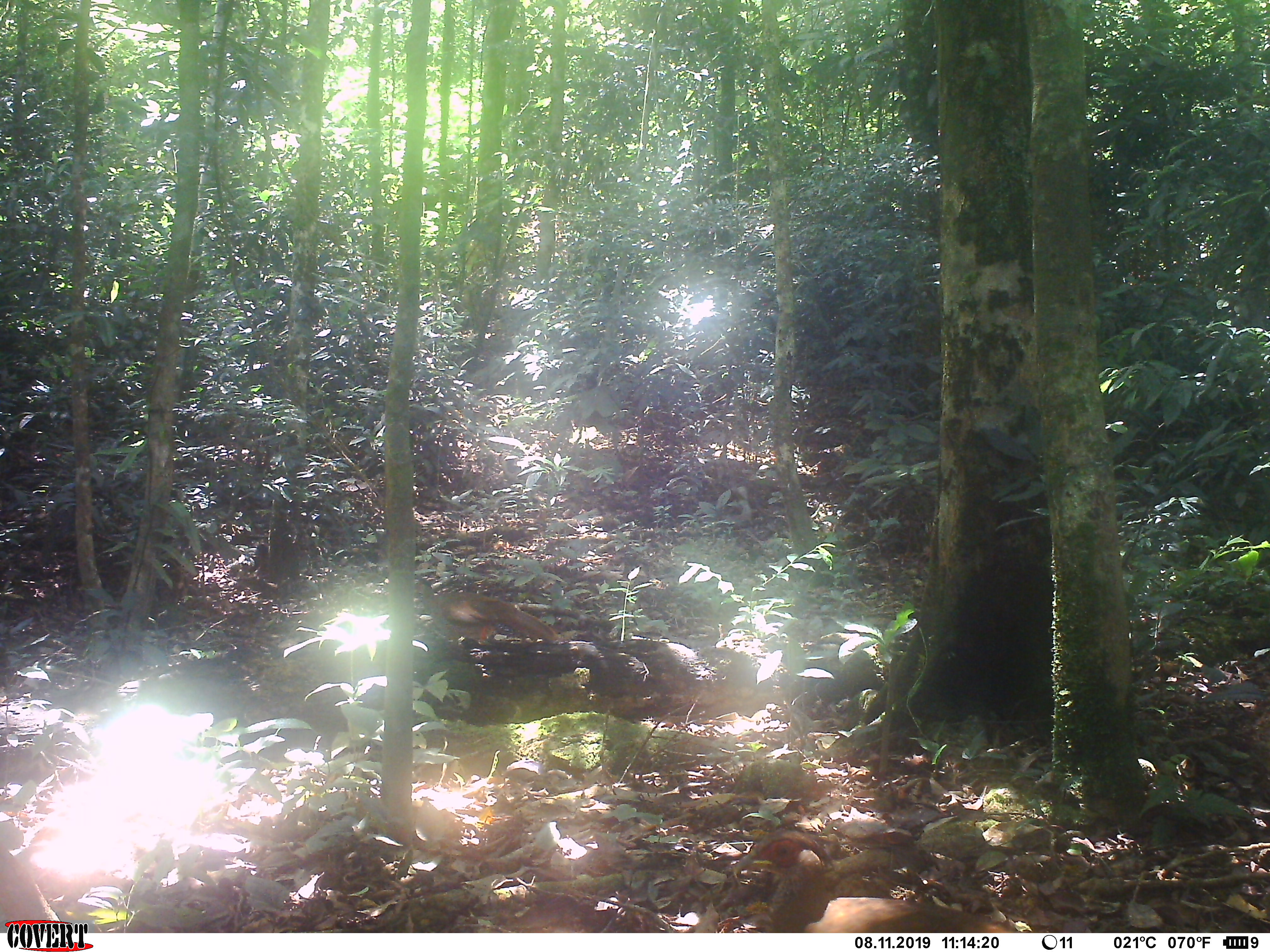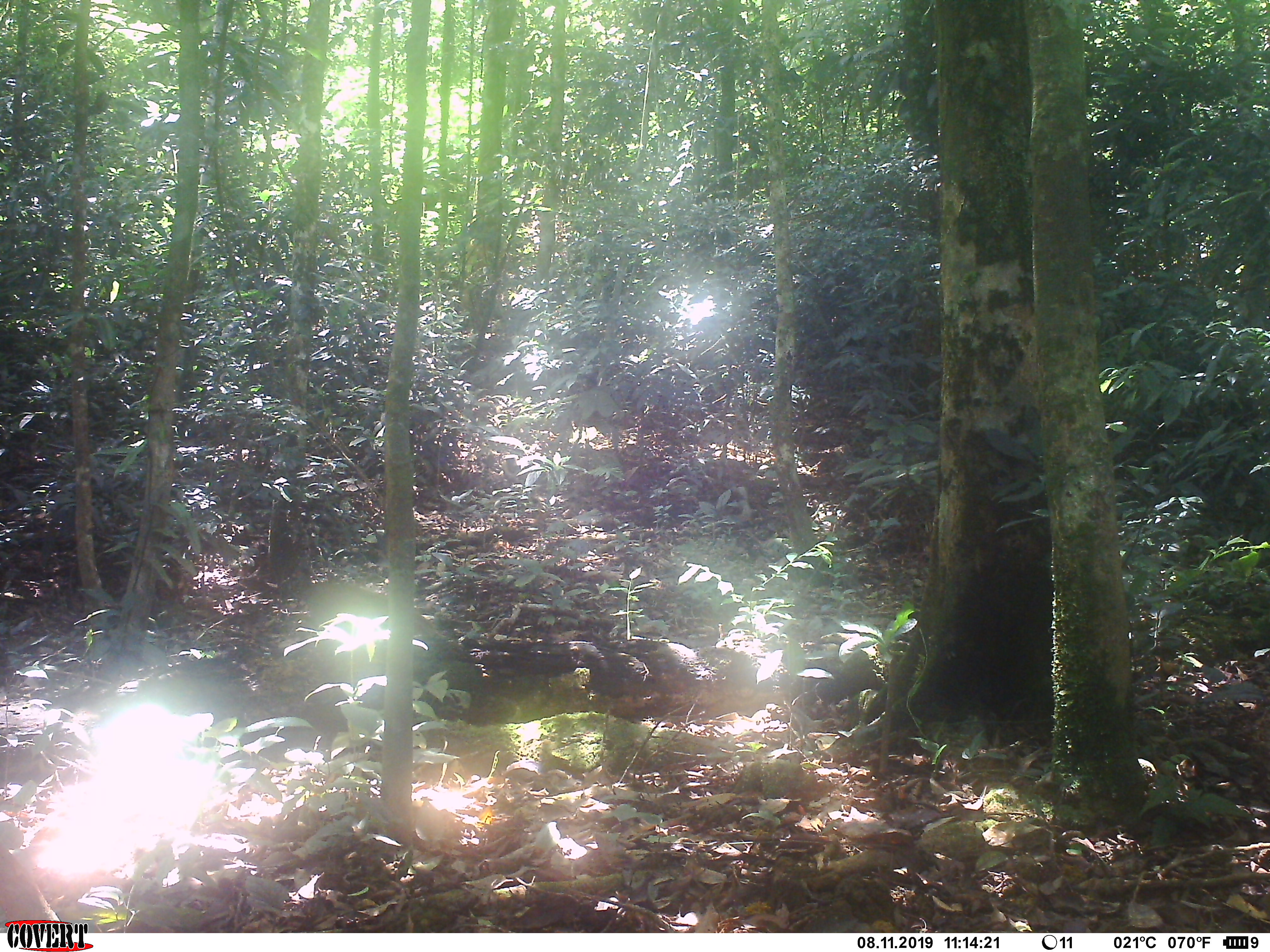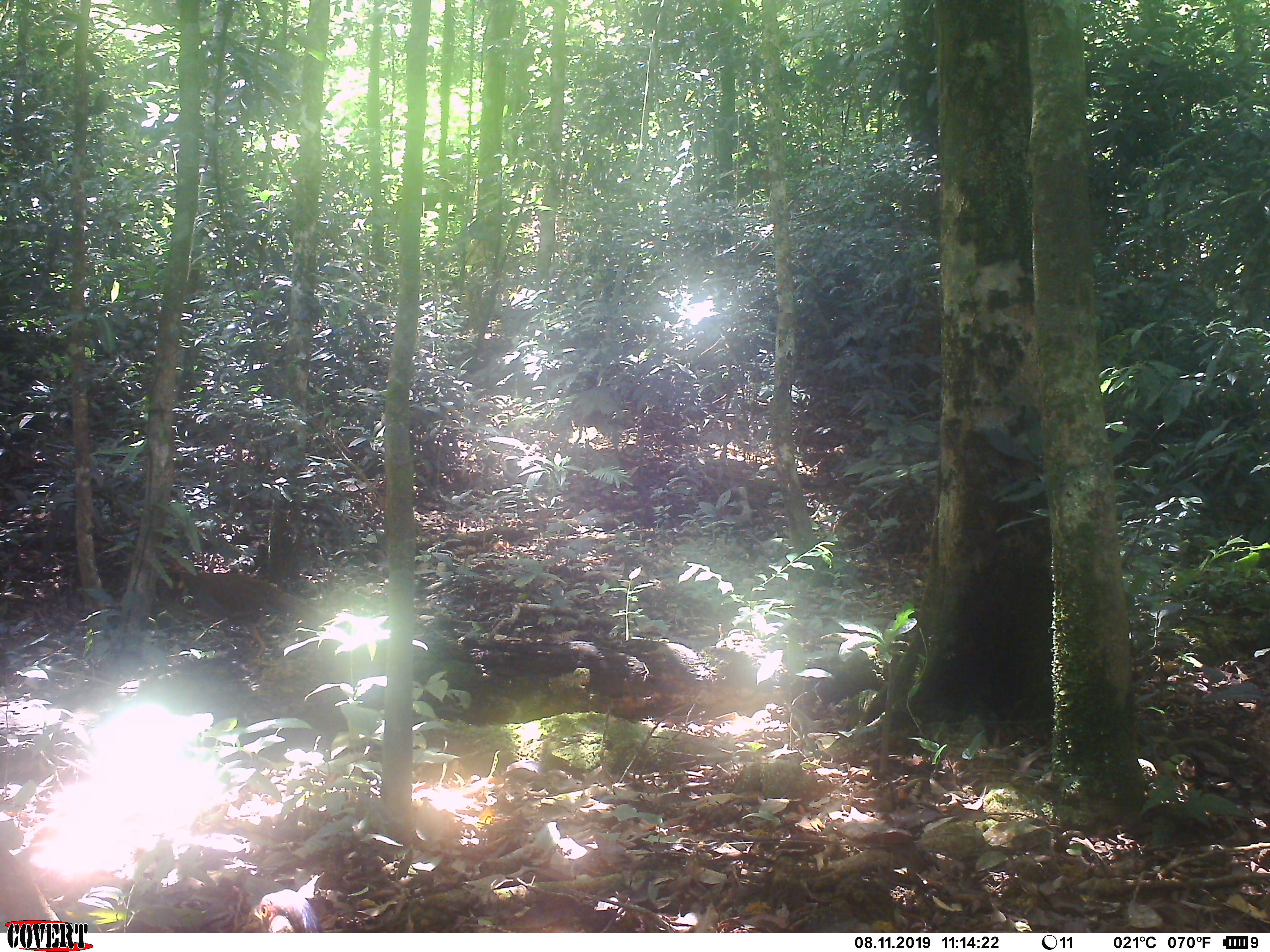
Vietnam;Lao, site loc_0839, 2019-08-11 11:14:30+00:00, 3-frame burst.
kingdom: Animalia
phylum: Chordata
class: Aves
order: Galliformes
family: Phasianidae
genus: Lophura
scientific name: Lophura nycthemera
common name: silver pheasant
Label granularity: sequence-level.